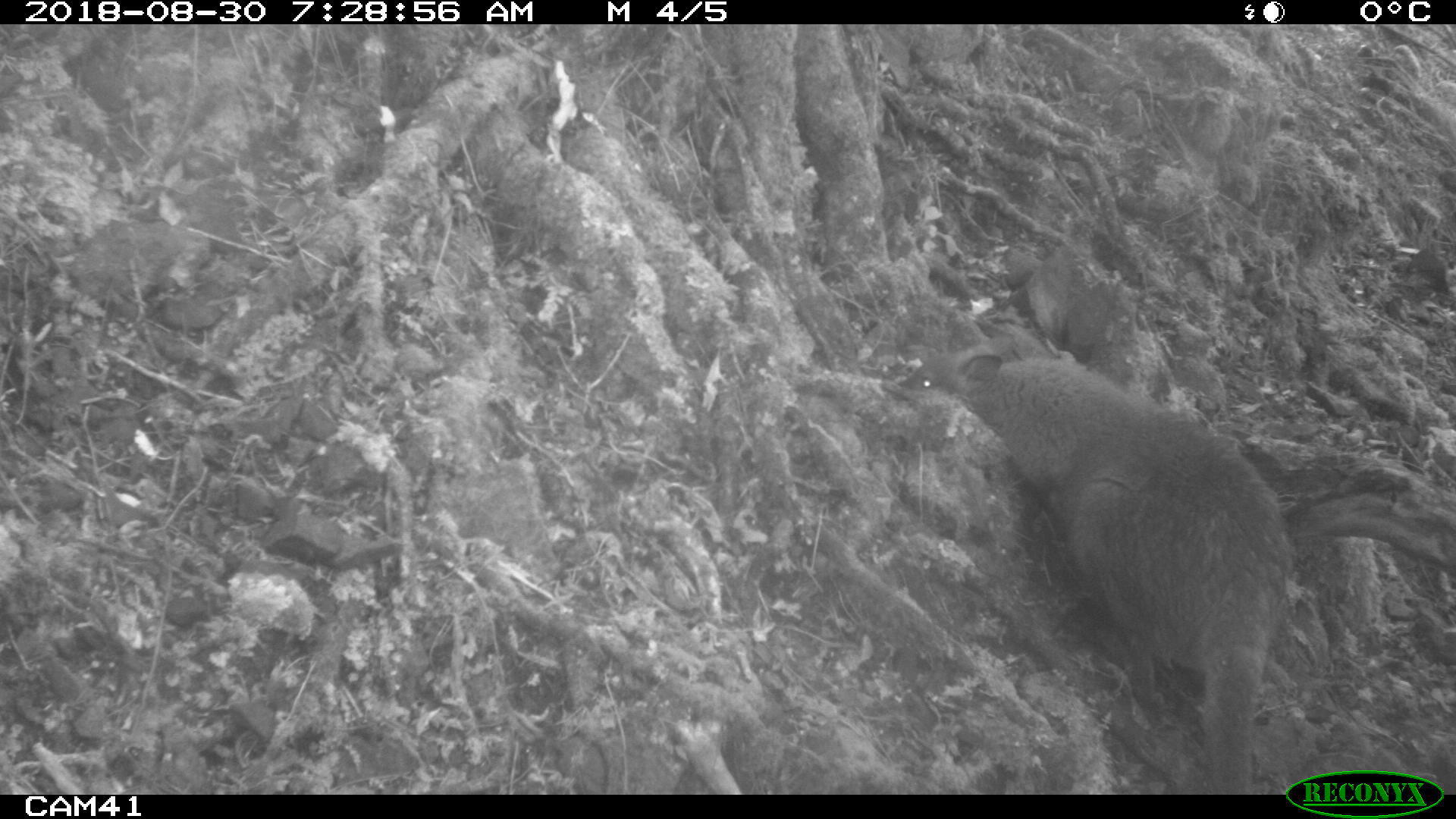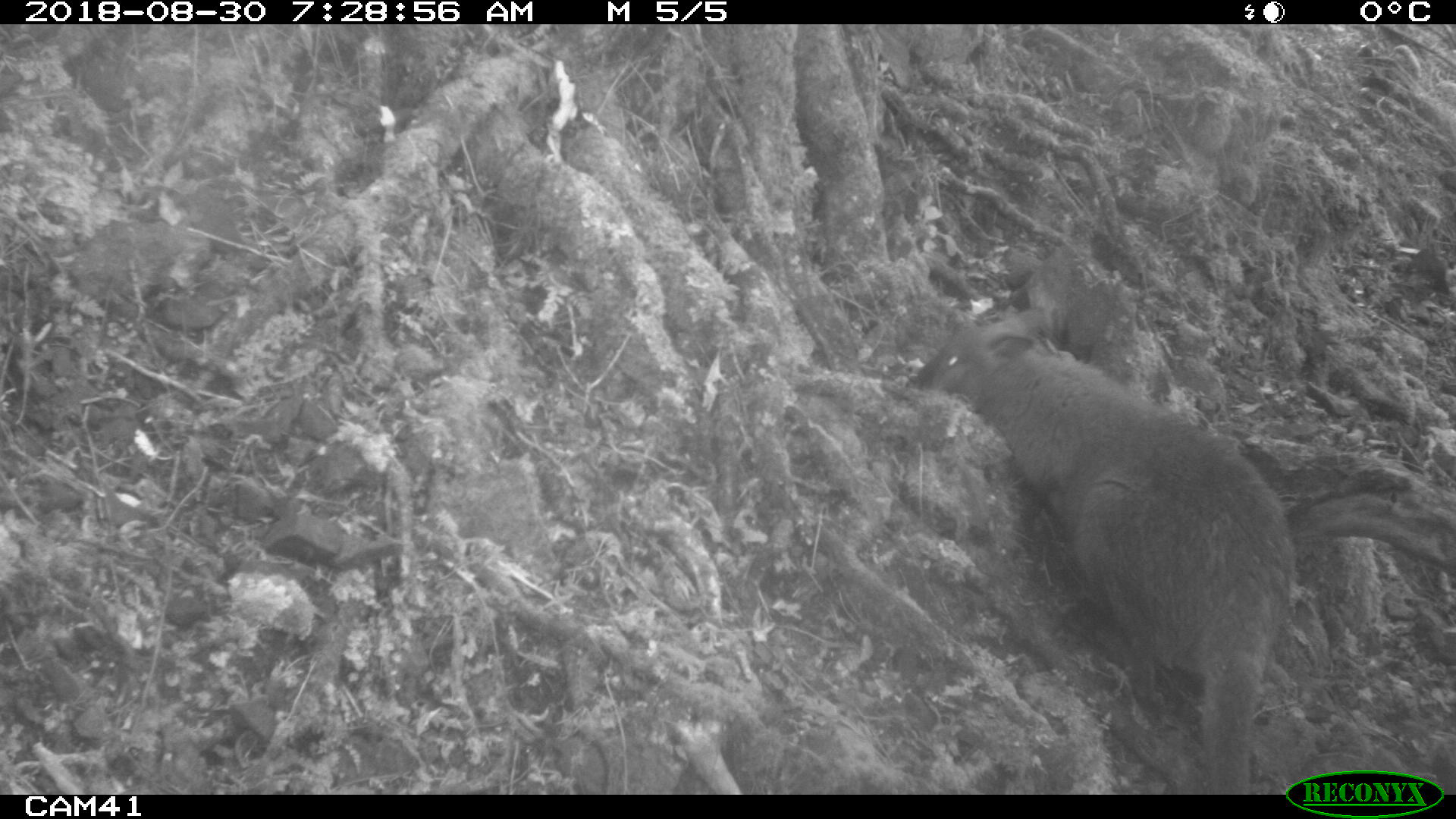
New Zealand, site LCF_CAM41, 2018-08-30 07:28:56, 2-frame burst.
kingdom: Animalia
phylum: Chordata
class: Mammalia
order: Diprotodontia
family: Macropodidae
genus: Notamacropus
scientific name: Notamacropus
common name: wallaby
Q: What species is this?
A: Wallaby (Notamacropus).